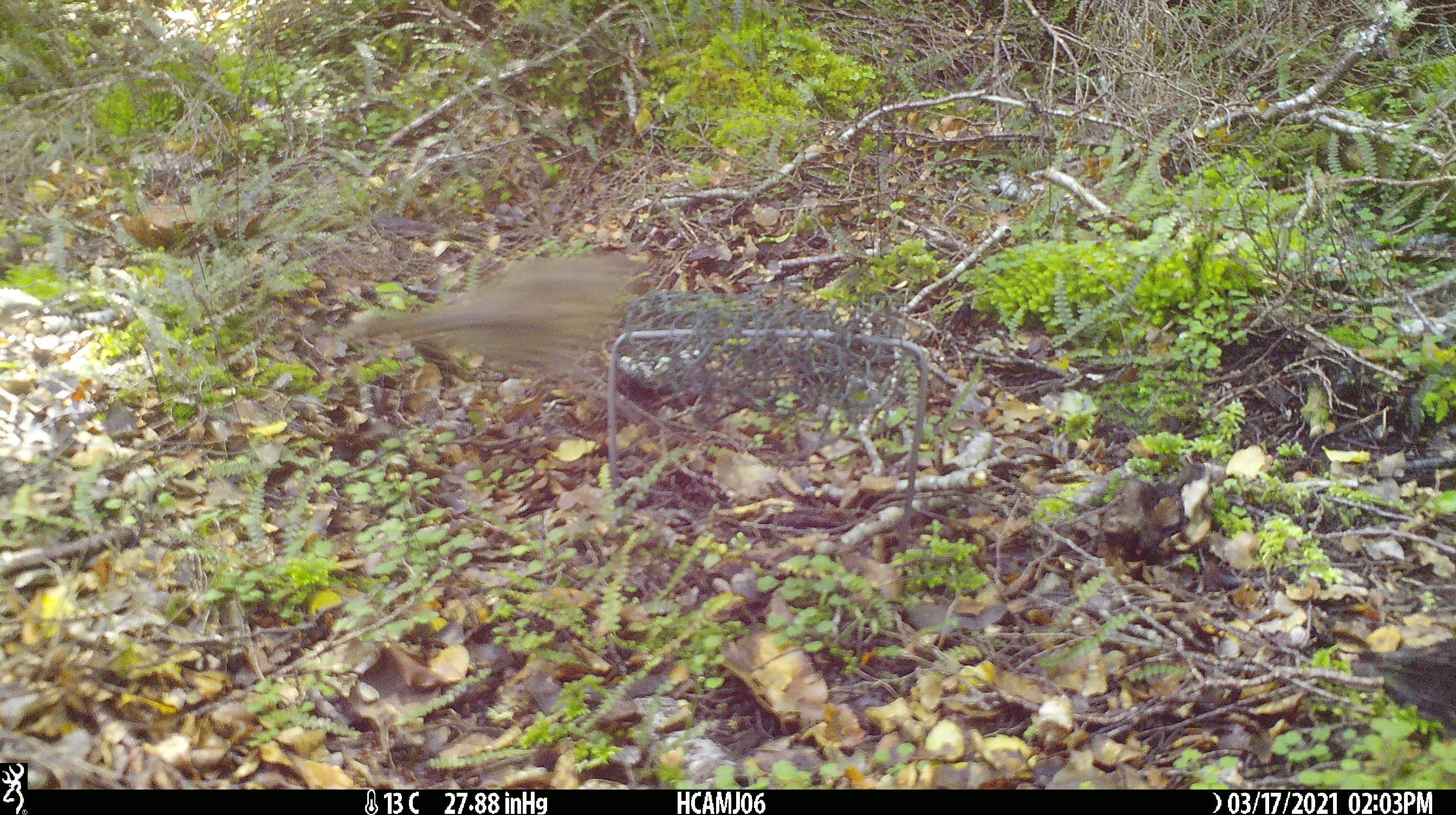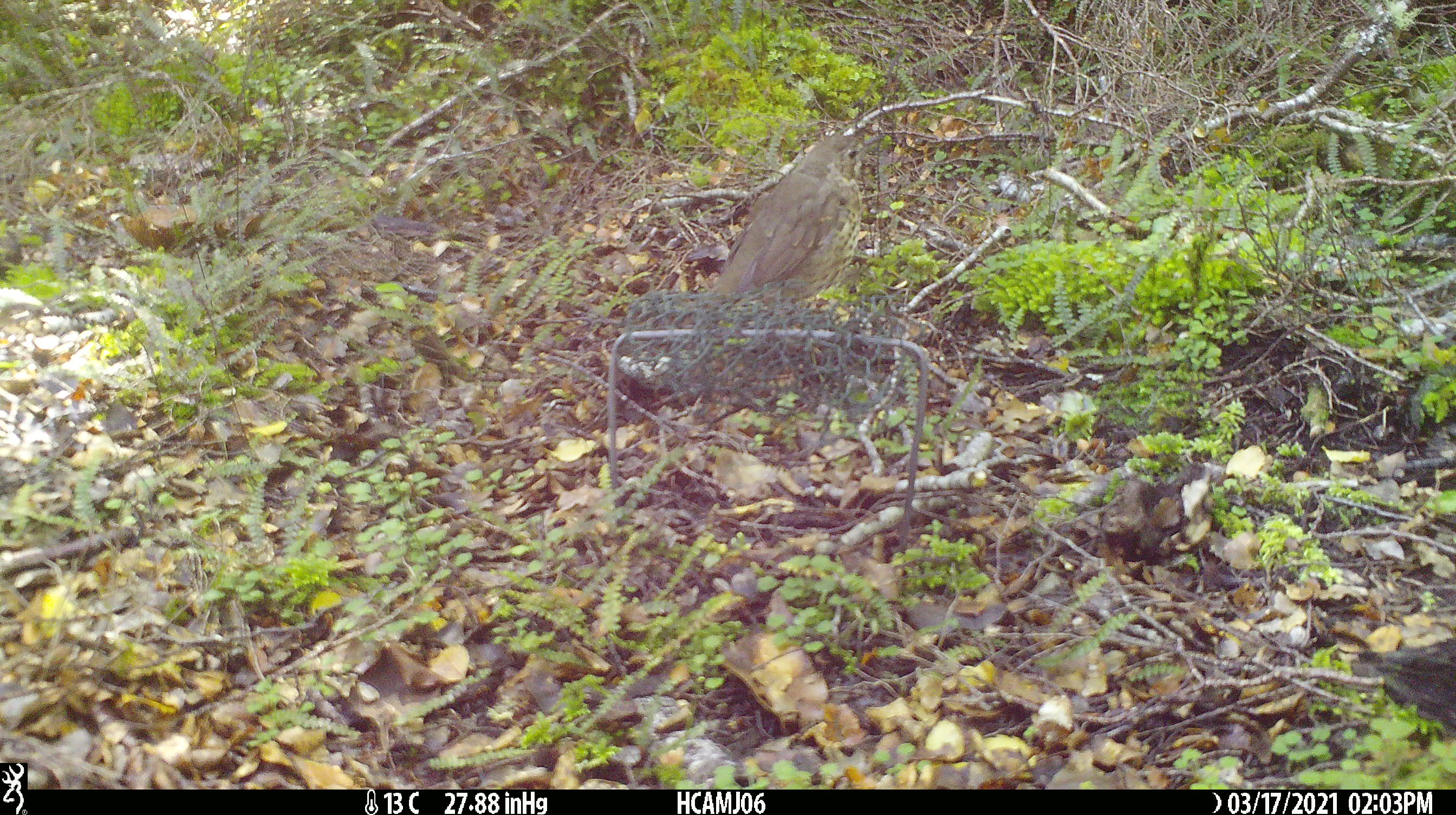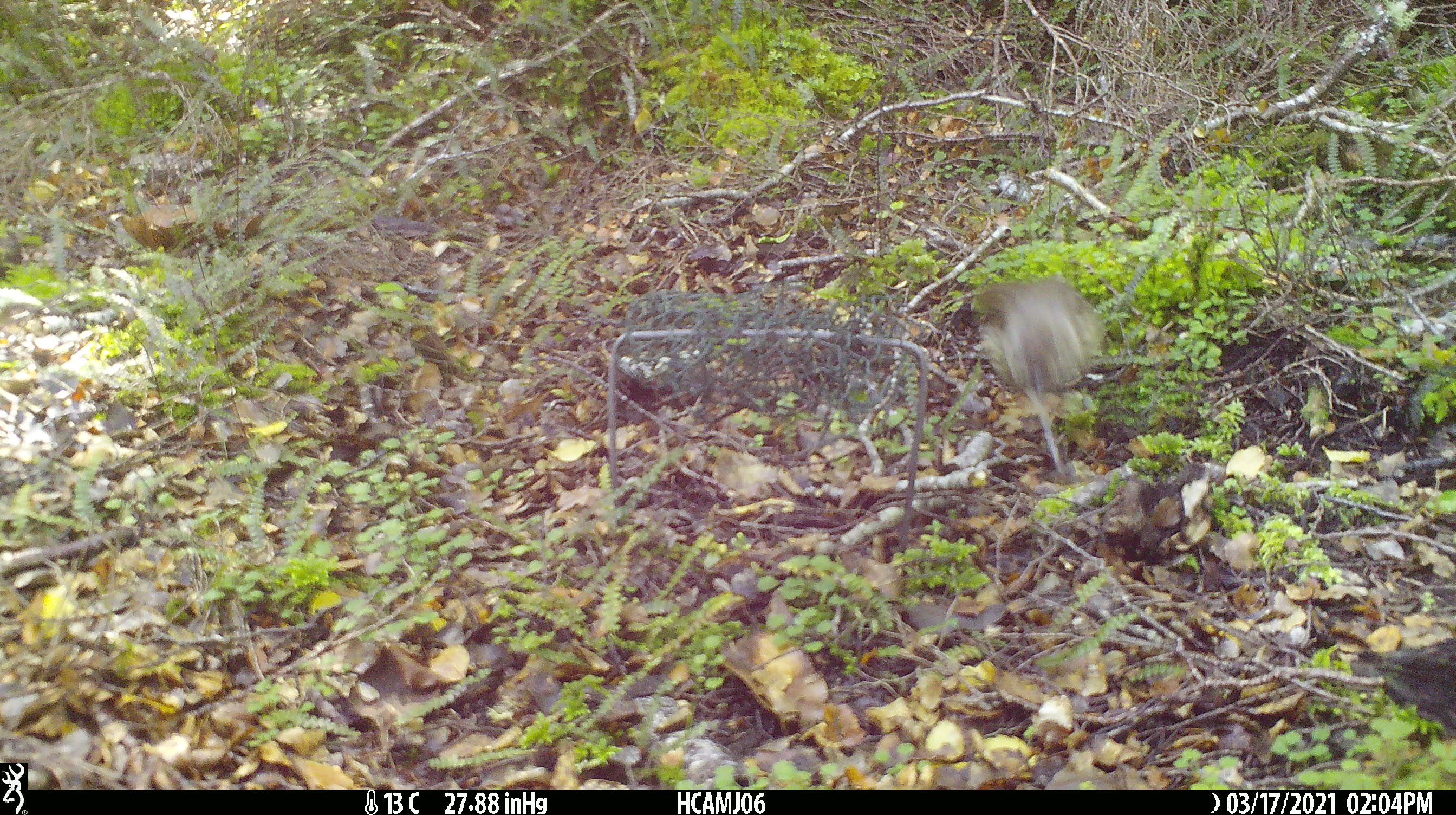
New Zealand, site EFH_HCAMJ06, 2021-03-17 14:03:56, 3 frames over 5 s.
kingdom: Animalia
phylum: Chordata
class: Aves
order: Passeriformes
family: Turdidae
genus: Turdus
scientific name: Turdus philomelos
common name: song thrush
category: thrush